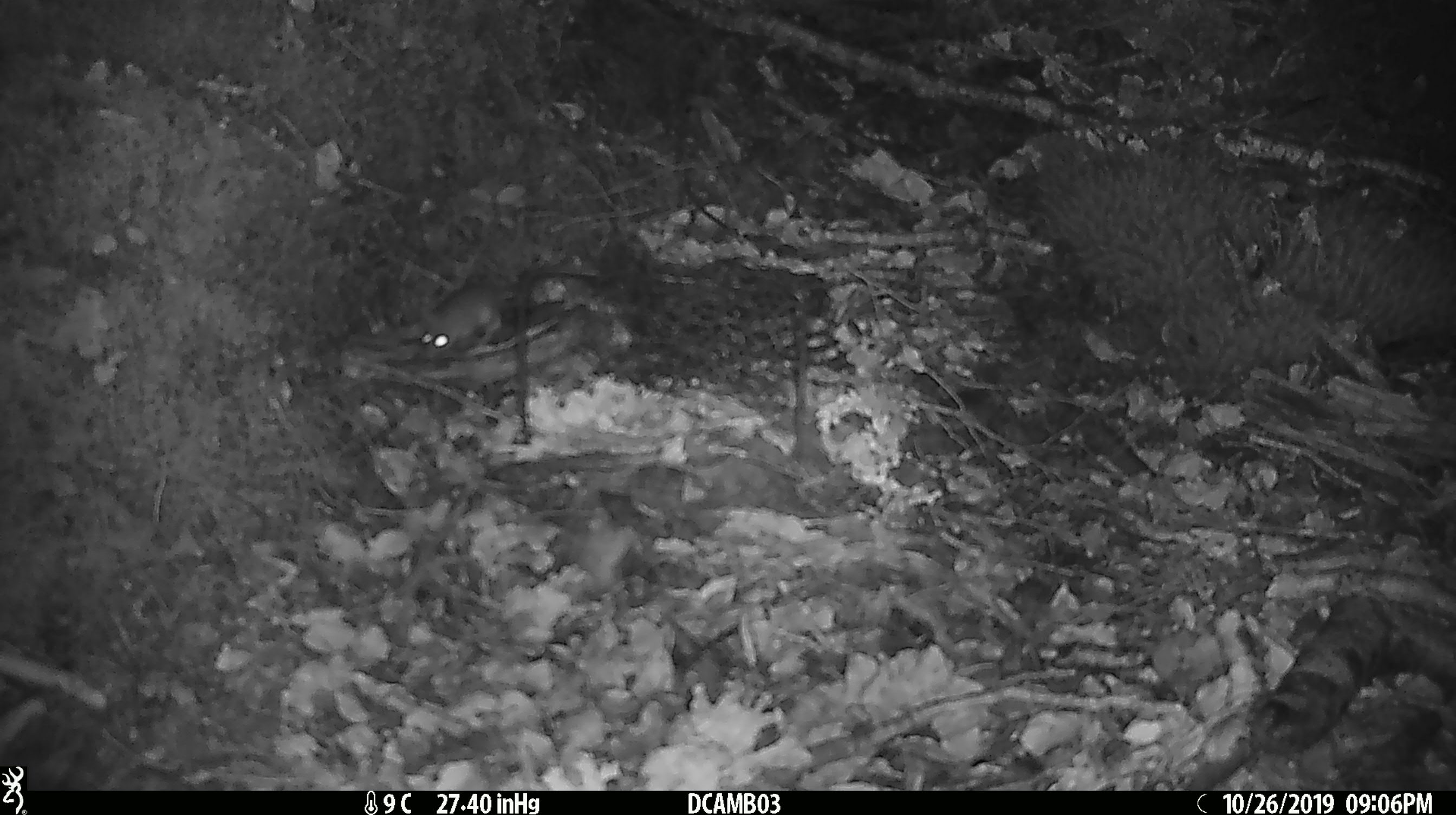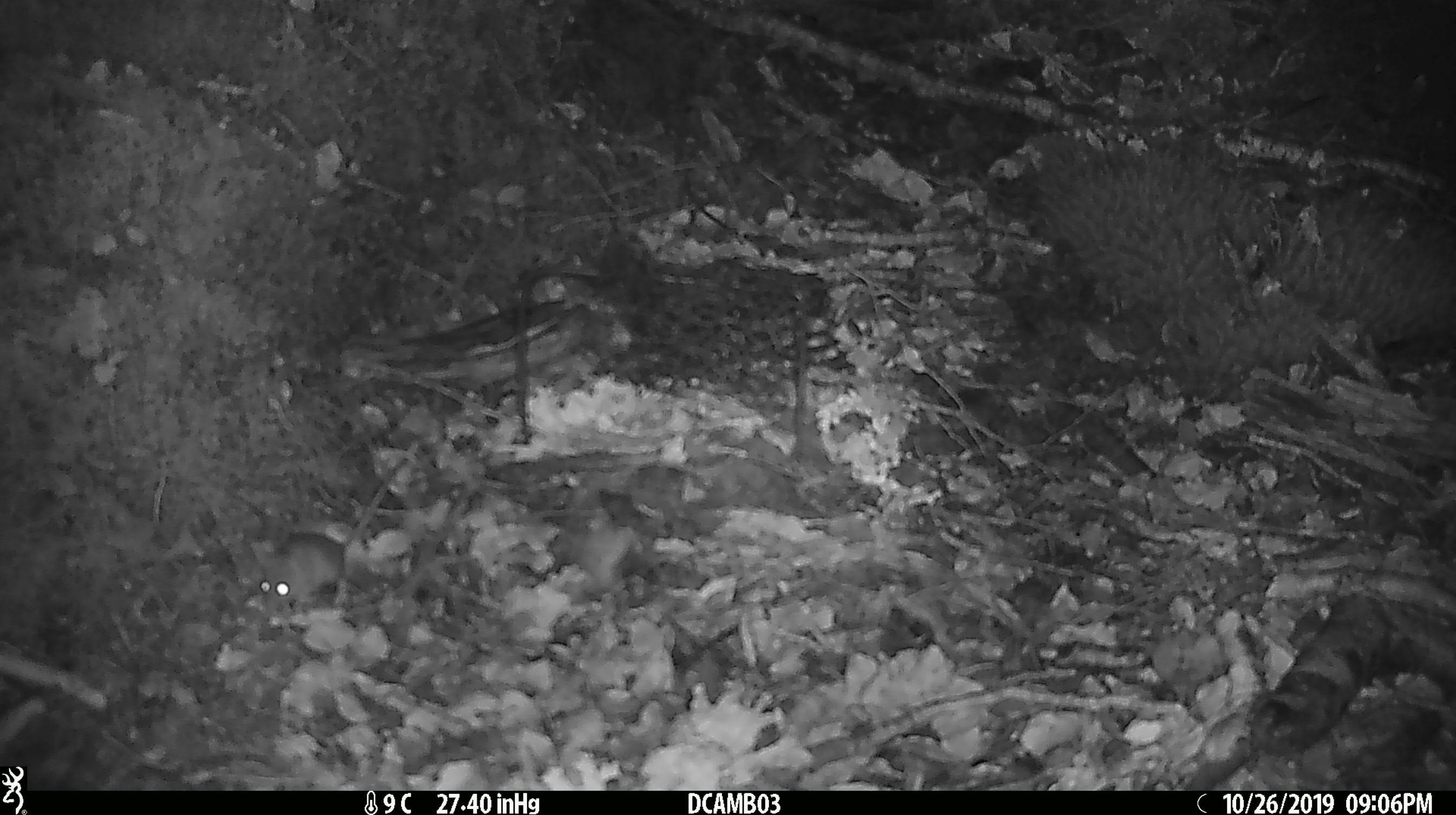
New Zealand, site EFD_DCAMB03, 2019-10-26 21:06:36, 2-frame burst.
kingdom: Animalia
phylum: Chordata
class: Mammalia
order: Rodentia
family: Muridae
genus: Mus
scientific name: Mus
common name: mouse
Mouse (Mus).